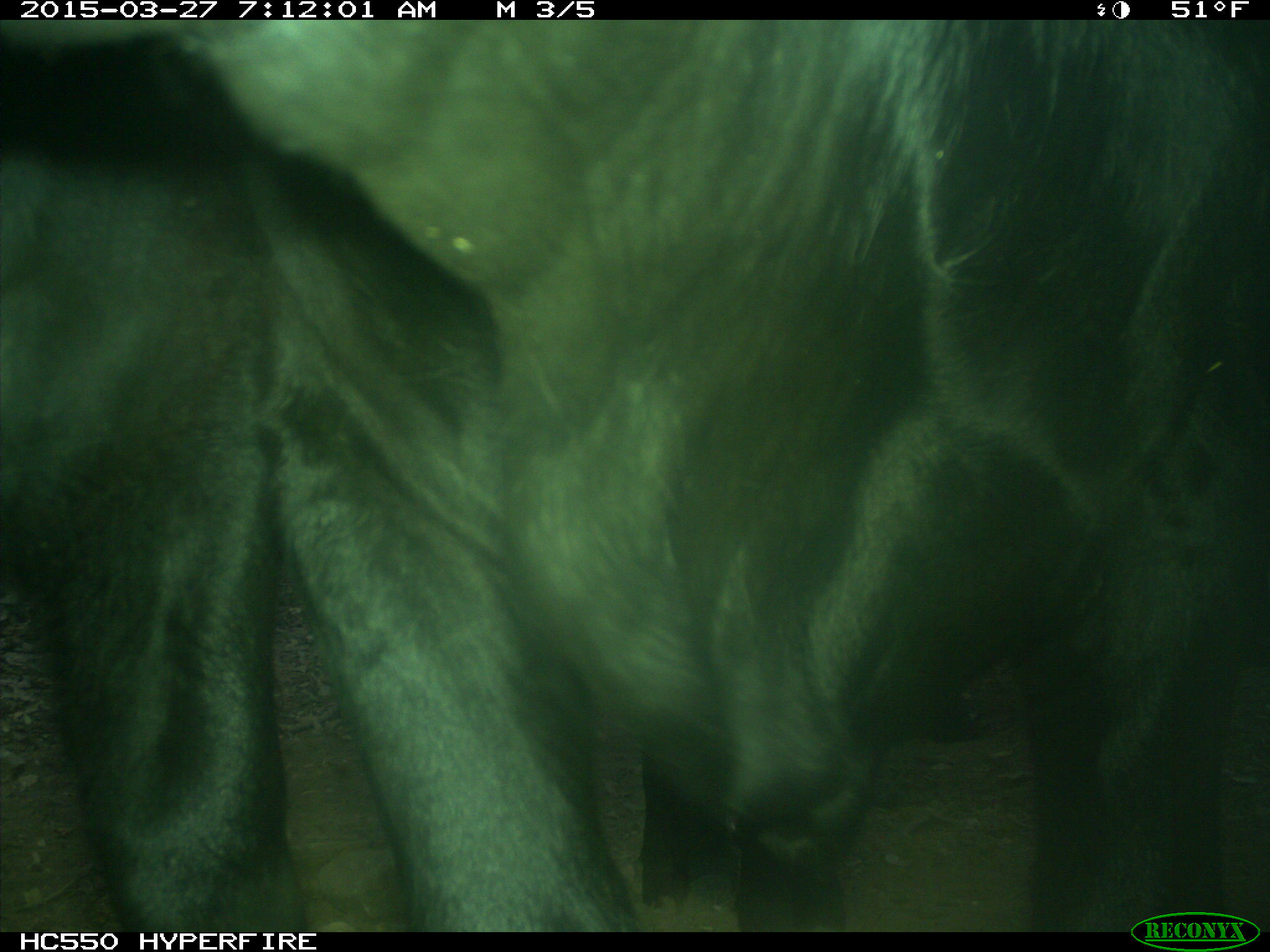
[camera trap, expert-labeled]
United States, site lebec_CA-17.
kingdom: Animalia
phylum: Chordata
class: Mammalia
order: Artiodactyla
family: Bovidae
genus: Bos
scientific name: Bos taurus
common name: domestic cow